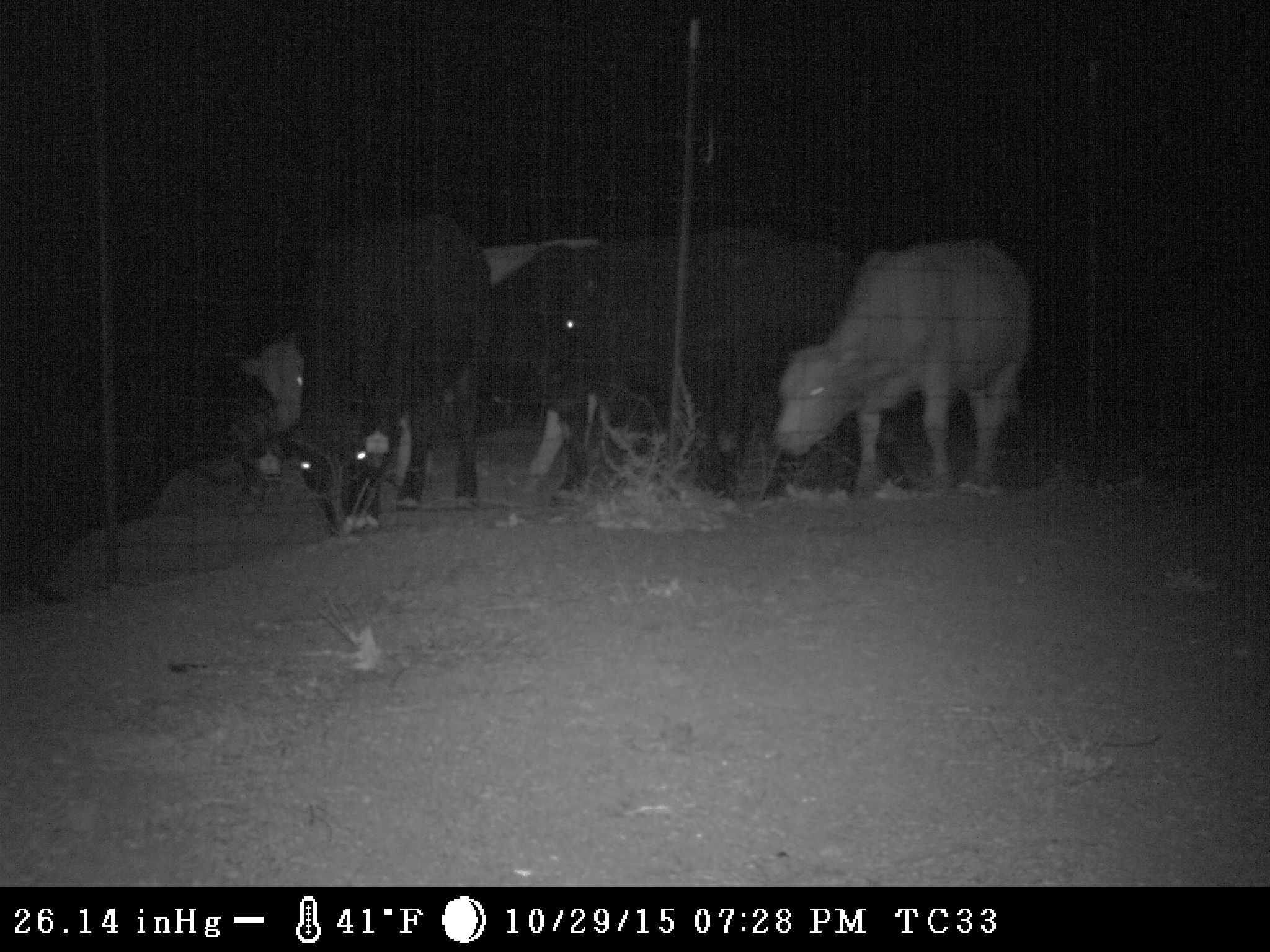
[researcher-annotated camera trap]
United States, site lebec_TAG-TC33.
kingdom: Animalia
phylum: Chordata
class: Mammalia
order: Artiodactyla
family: Bovidae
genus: Bos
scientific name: Bos taurus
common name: domestic cow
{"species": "Bos taurus (domestic cow)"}